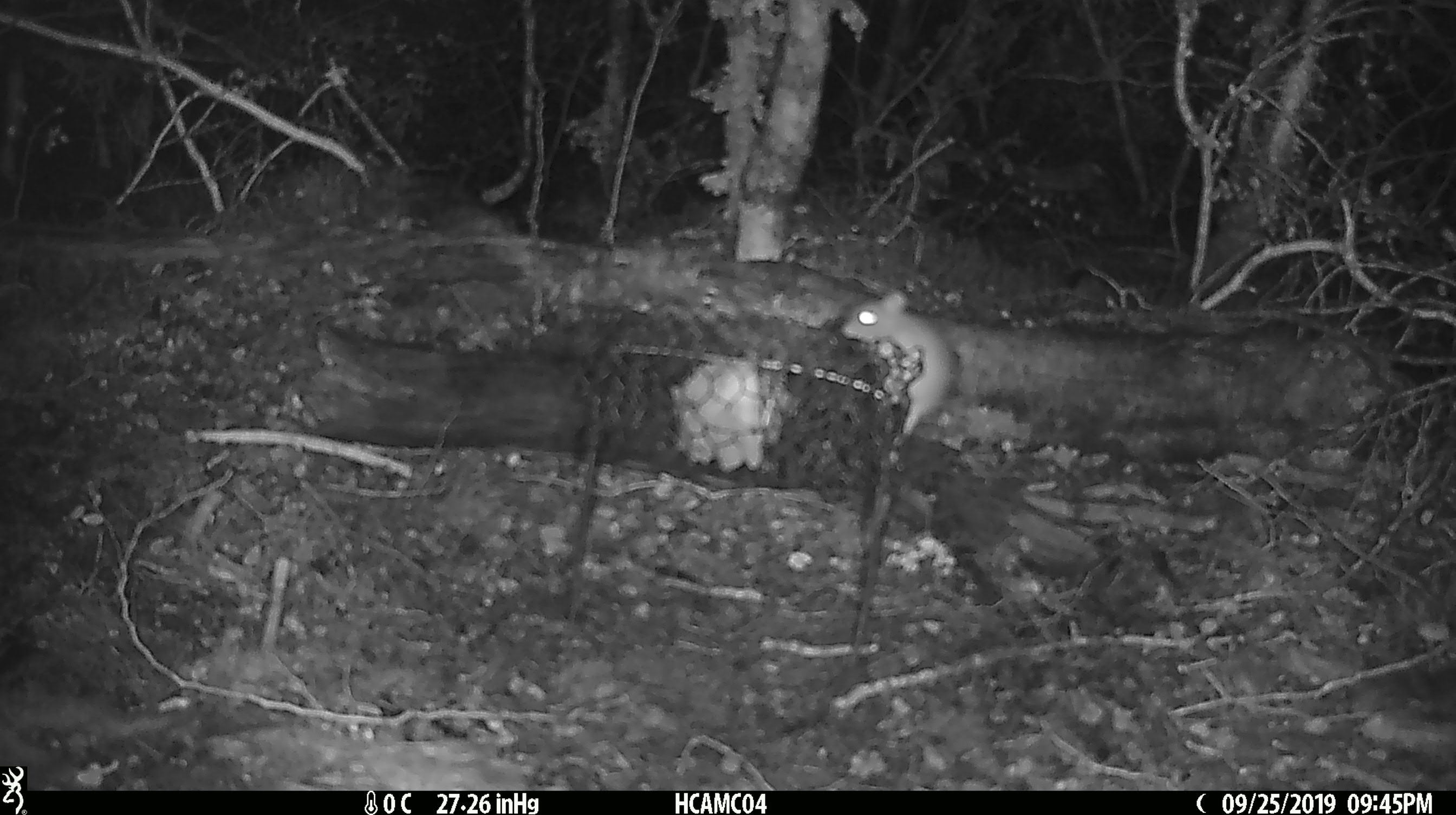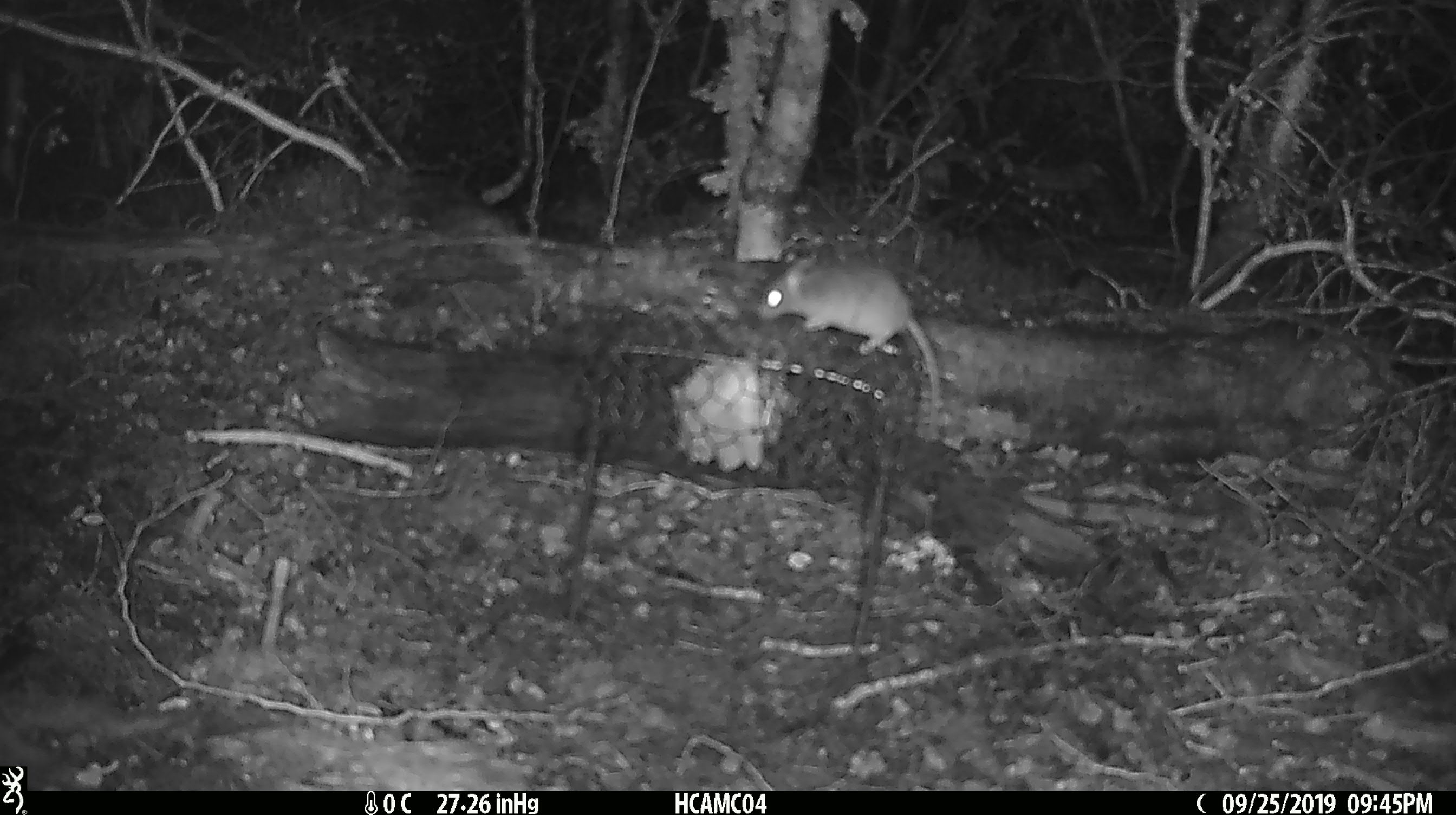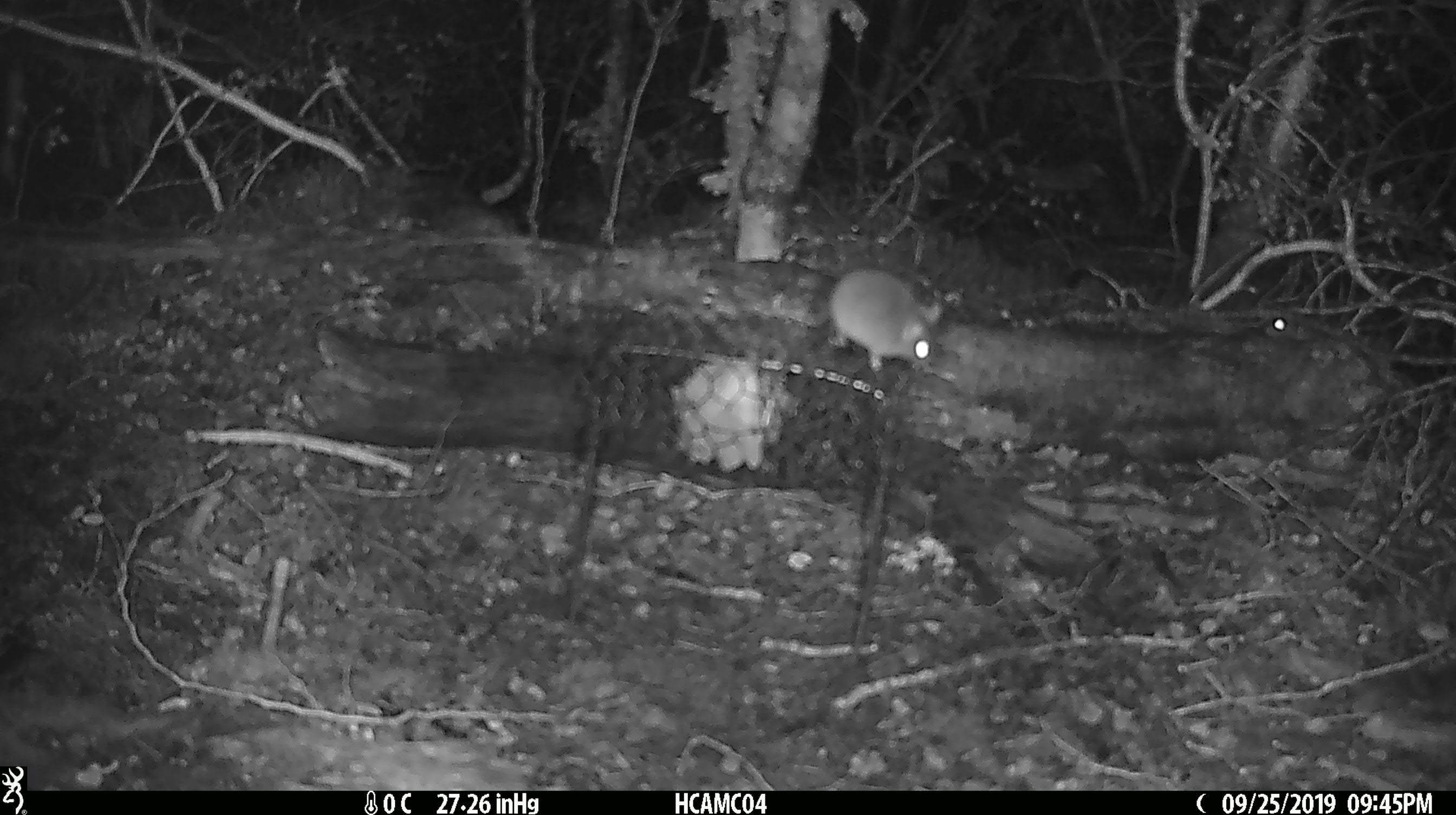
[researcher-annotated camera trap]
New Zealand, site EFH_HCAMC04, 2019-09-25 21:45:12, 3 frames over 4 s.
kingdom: Animalia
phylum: Chordata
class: Mammalia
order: Rodentia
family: Muridae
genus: Mus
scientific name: Mus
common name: mouse